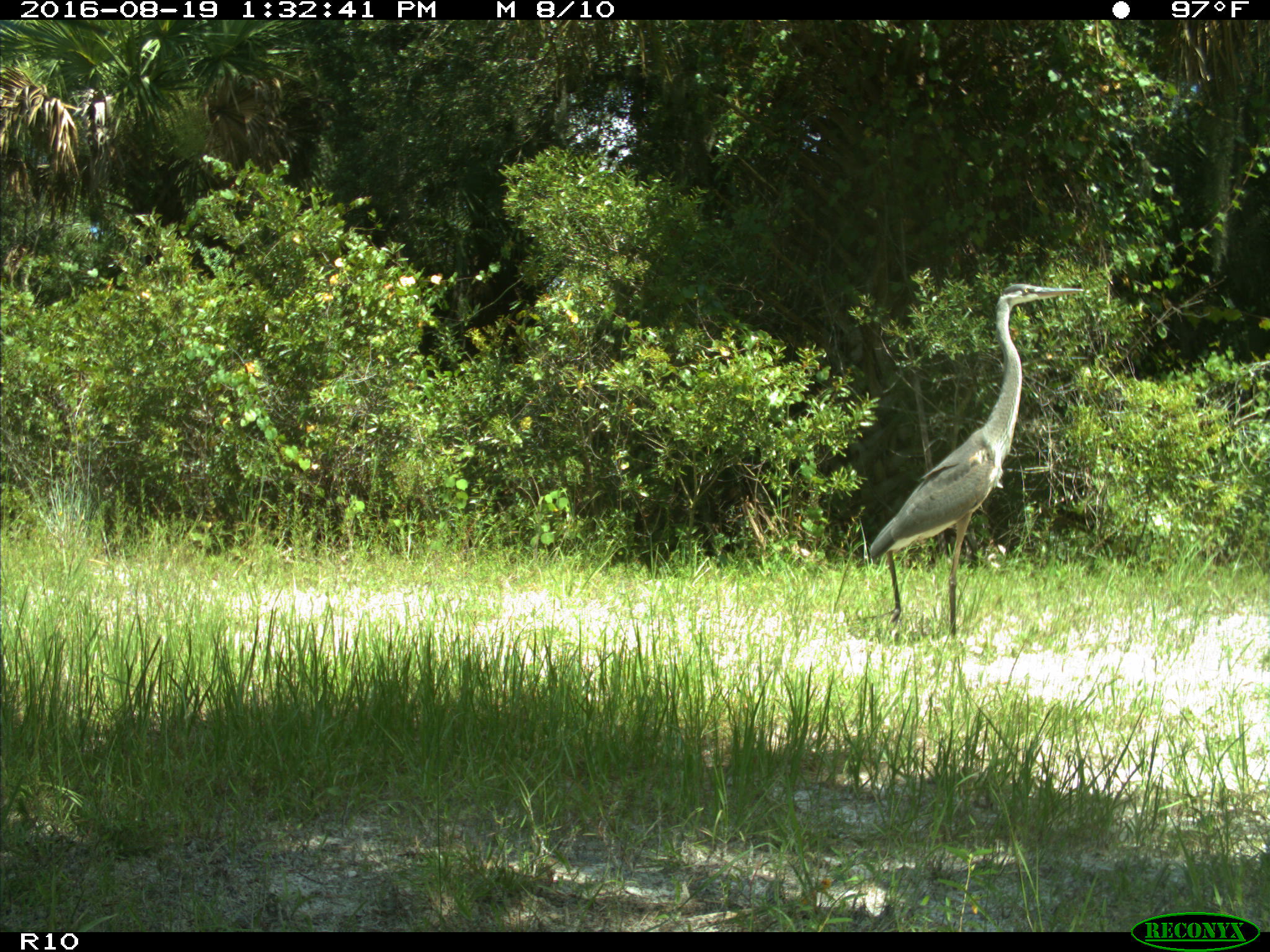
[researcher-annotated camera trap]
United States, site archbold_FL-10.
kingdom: Animalia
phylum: Chordata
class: Aves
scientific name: Aves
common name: birds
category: unidentified bird